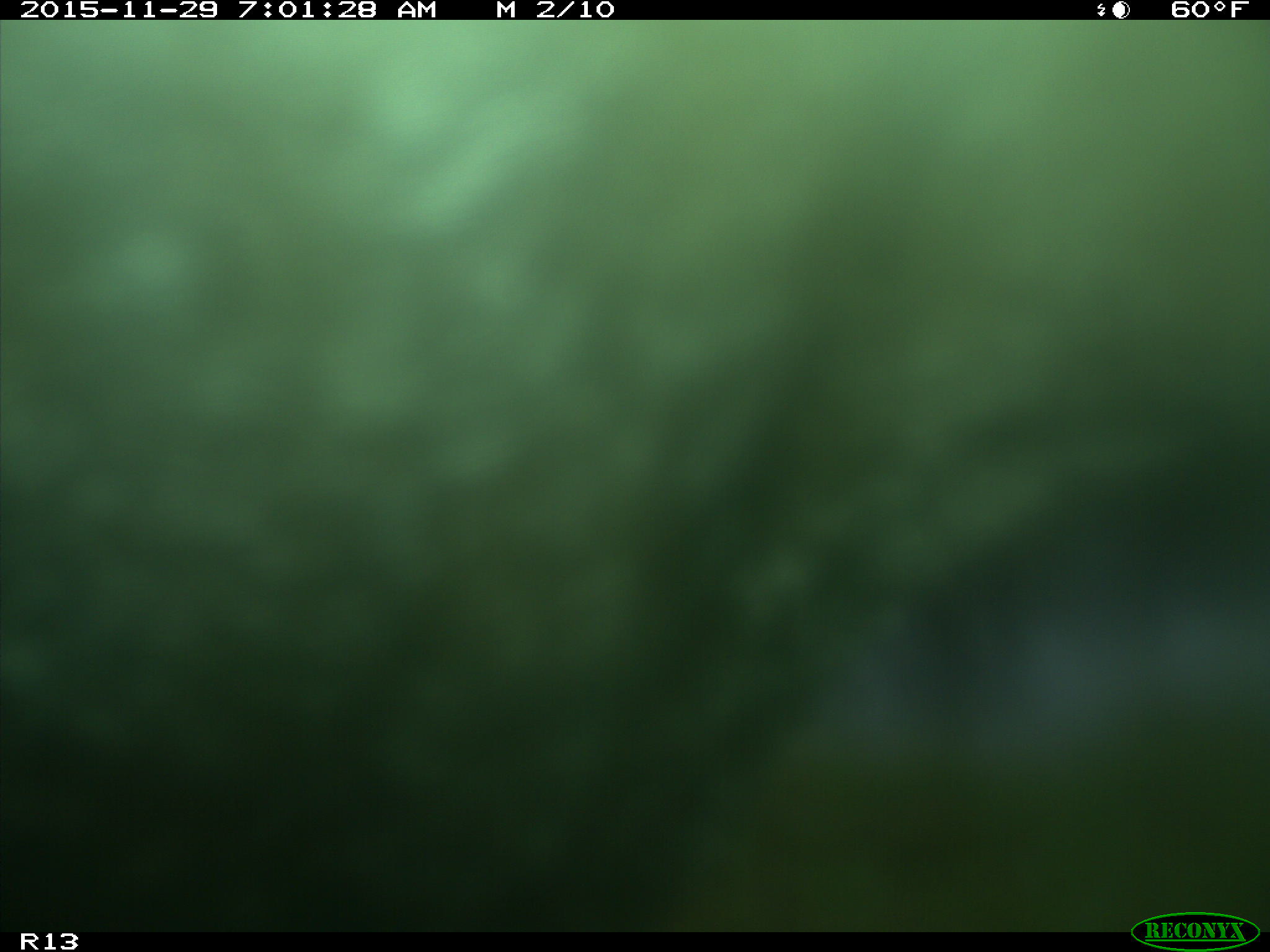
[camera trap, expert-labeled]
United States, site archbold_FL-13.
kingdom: Animalia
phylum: Chordata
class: Mammalia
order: Artiodactyla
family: Bovidae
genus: Bos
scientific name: Bos taurus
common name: domestic cow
Bos taurus (domestic cow).